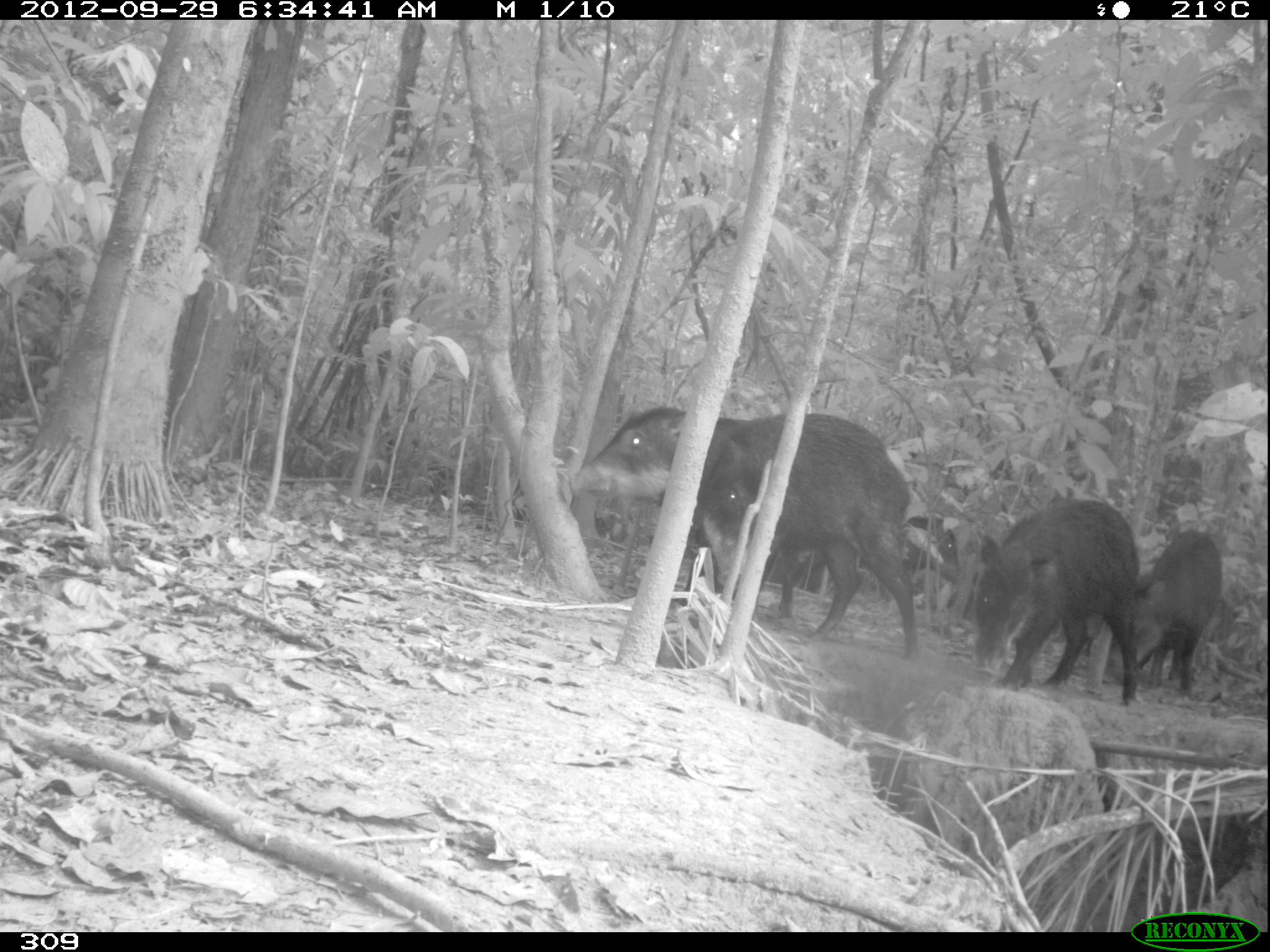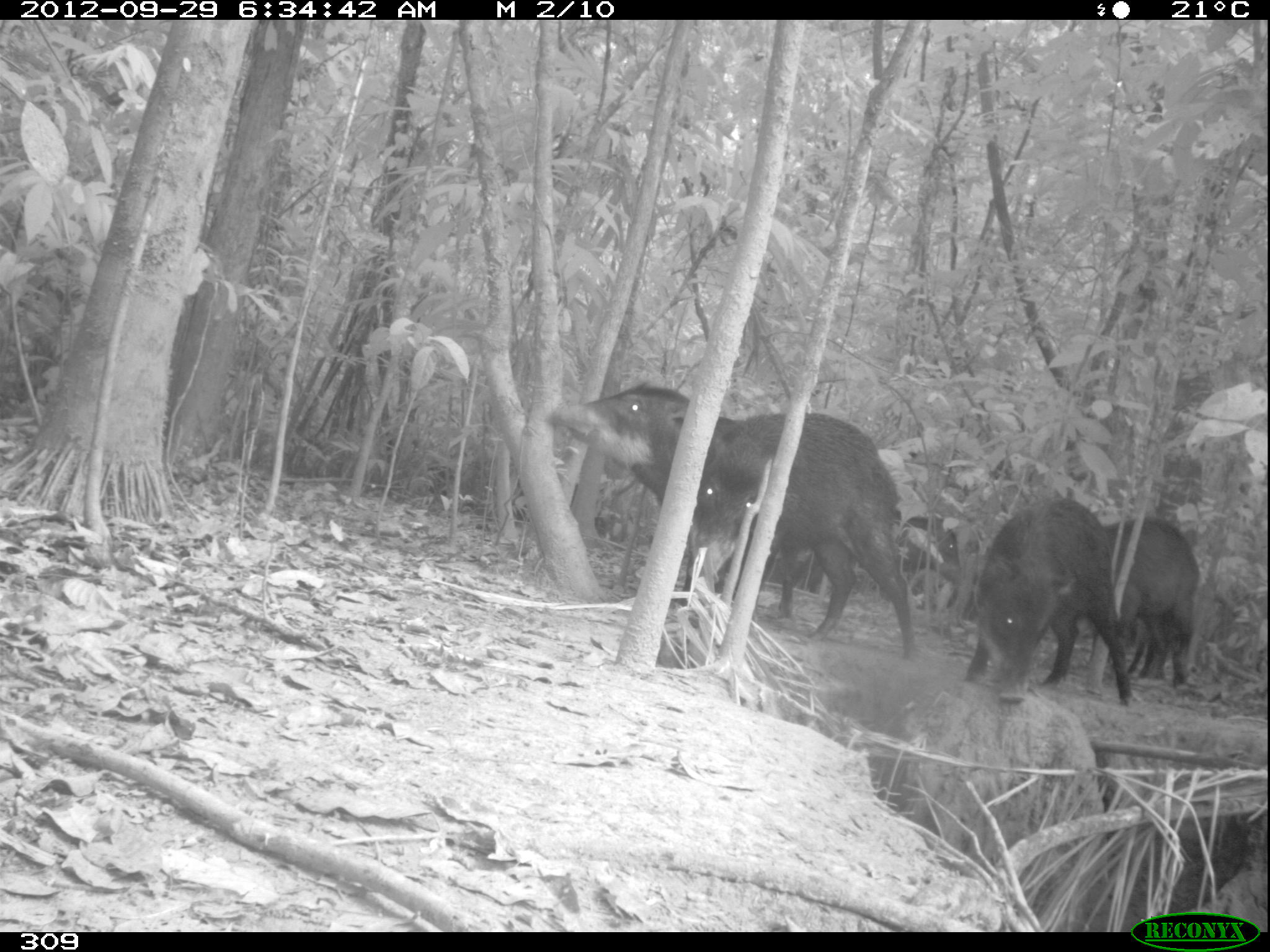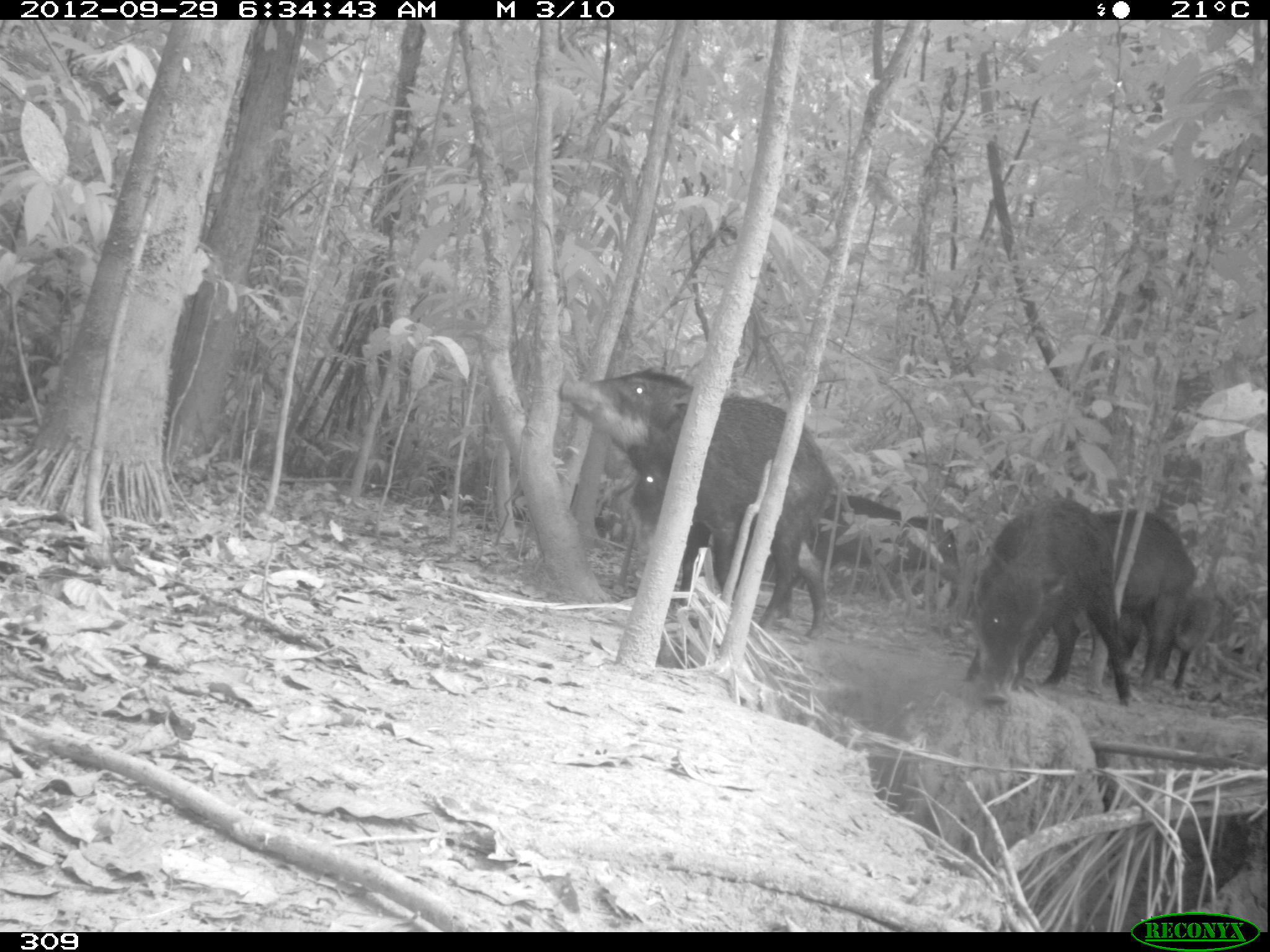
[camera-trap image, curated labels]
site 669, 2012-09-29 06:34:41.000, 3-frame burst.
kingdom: Animalia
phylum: Chordata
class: Mammalia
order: Artiodactyla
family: Tayassuidae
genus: Tayassu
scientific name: Tayassu pecari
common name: white-lipped peccary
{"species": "Tayassu pecari (white-lipped peccary)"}